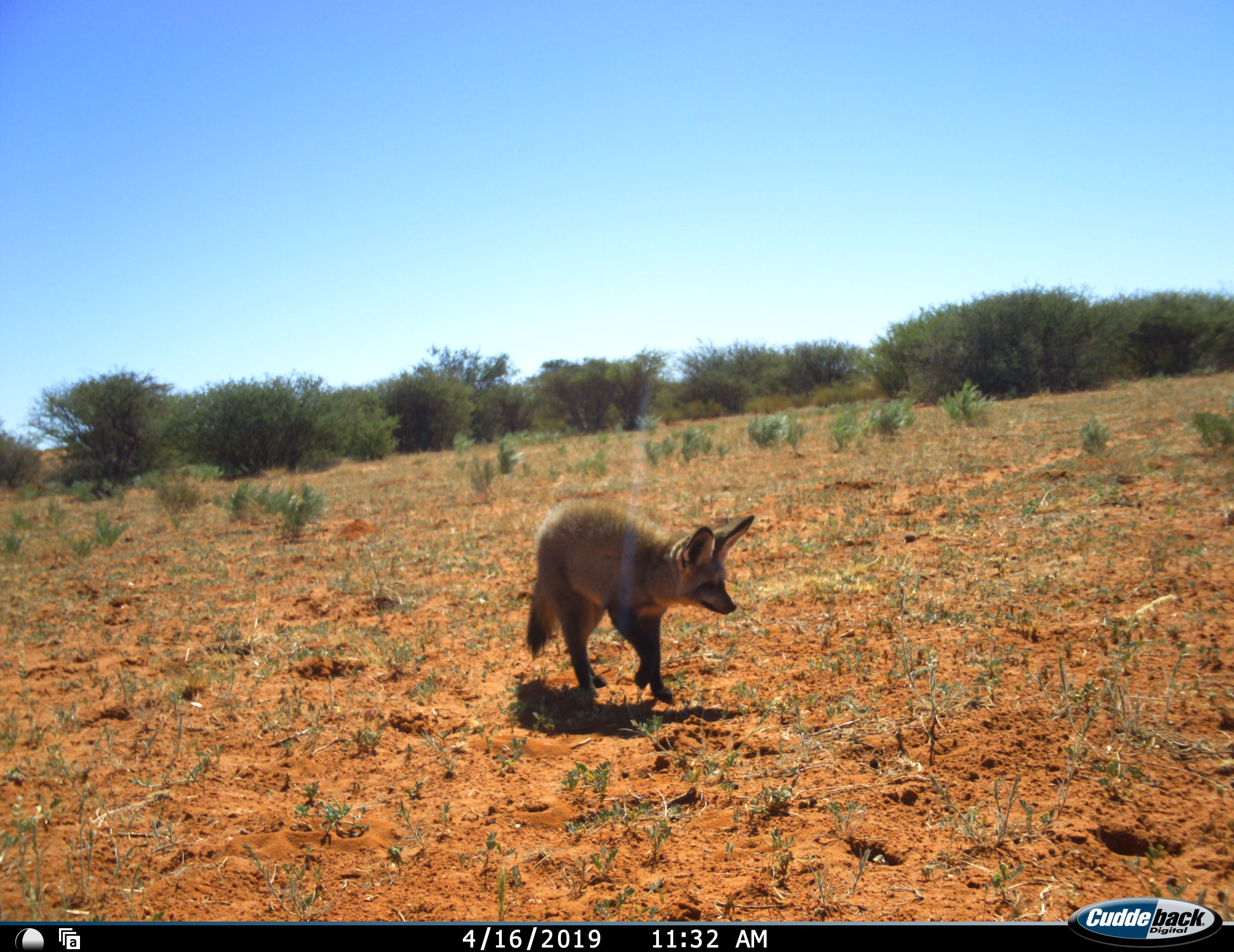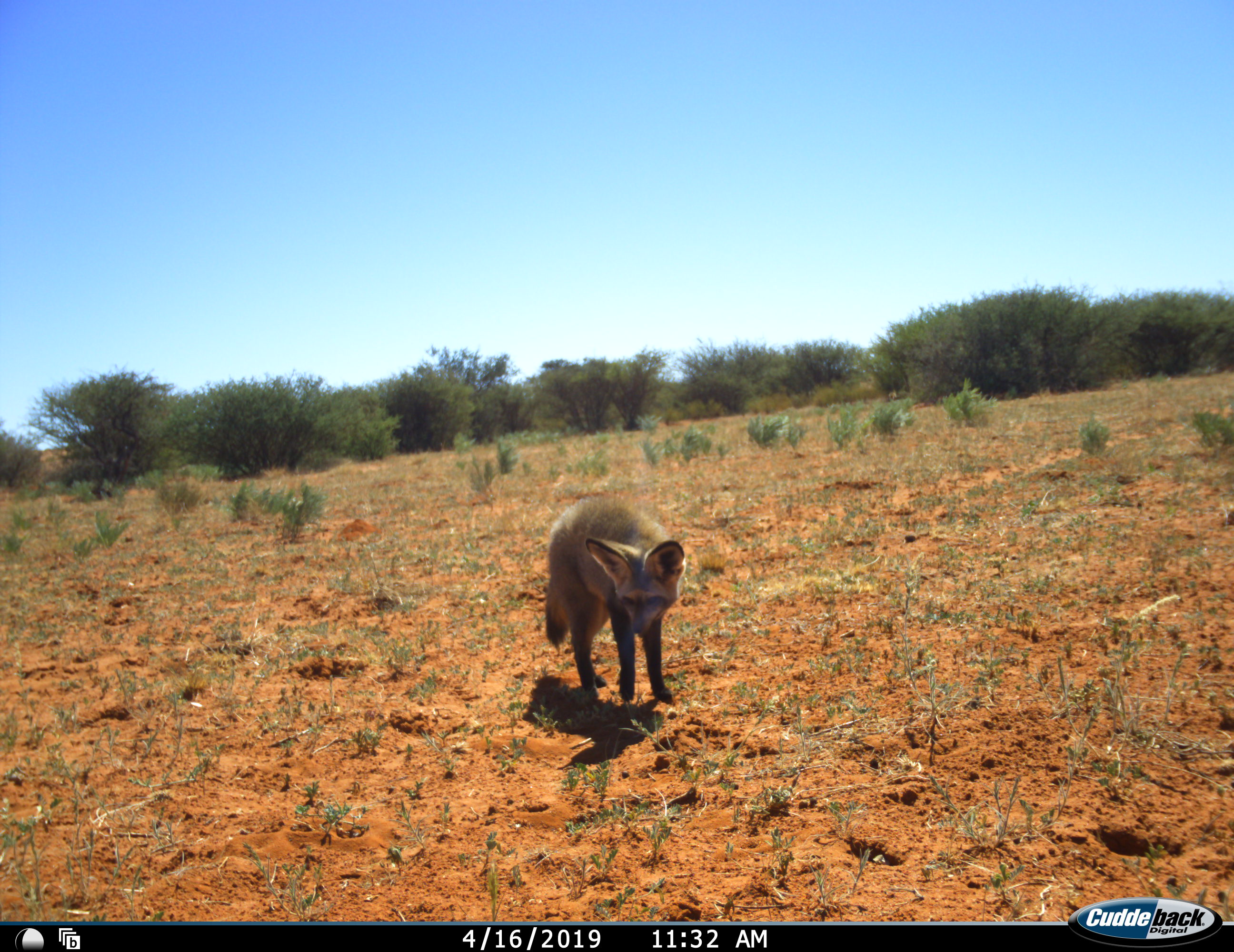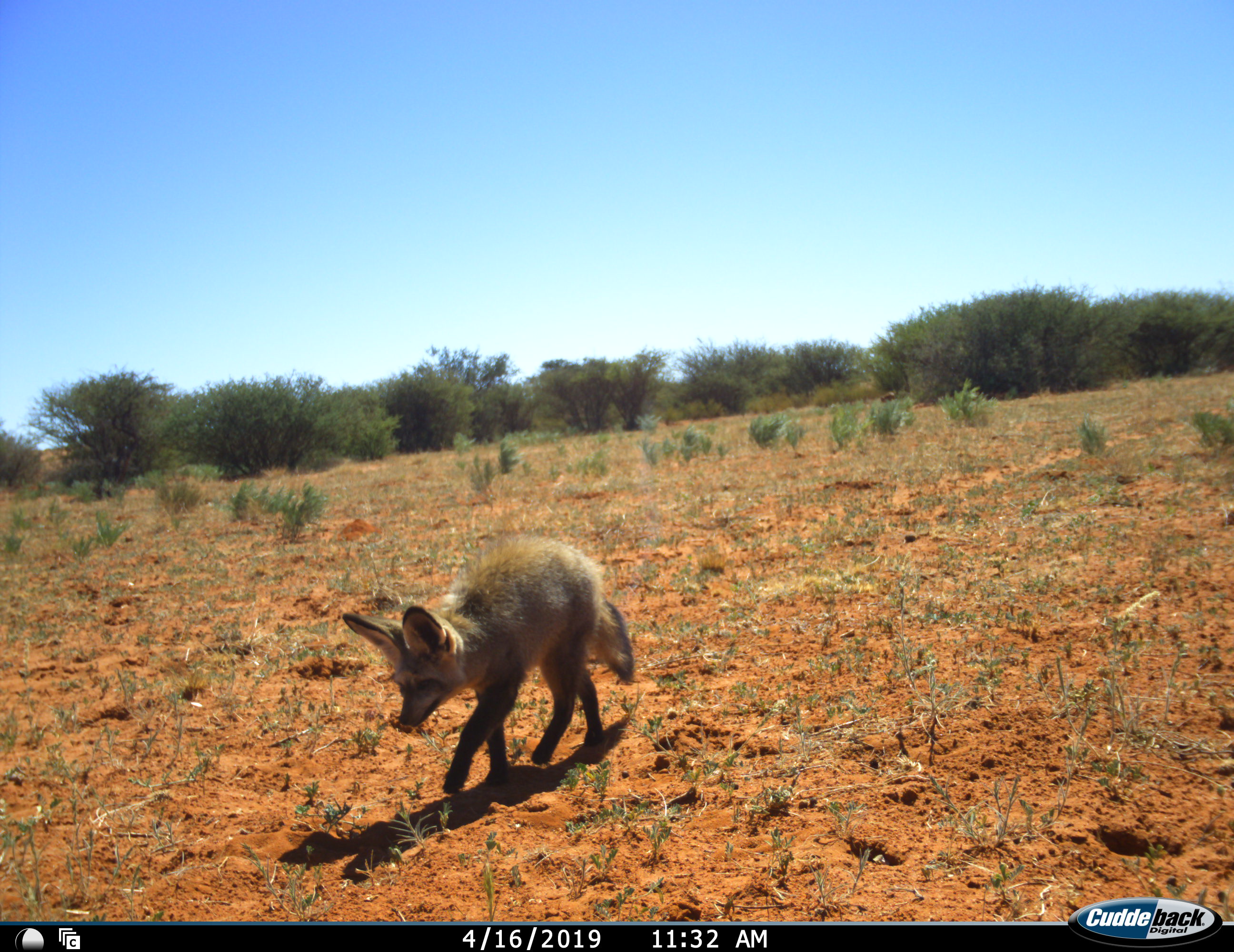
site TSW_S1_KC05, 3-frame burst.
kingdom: Animalia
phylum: Chordata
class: Mammalia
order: Carnivora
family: Canidae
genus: Otocyon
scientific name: Otocyon megalotis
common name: bat-eared fox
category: foxbateared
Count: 1.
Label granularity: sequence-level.